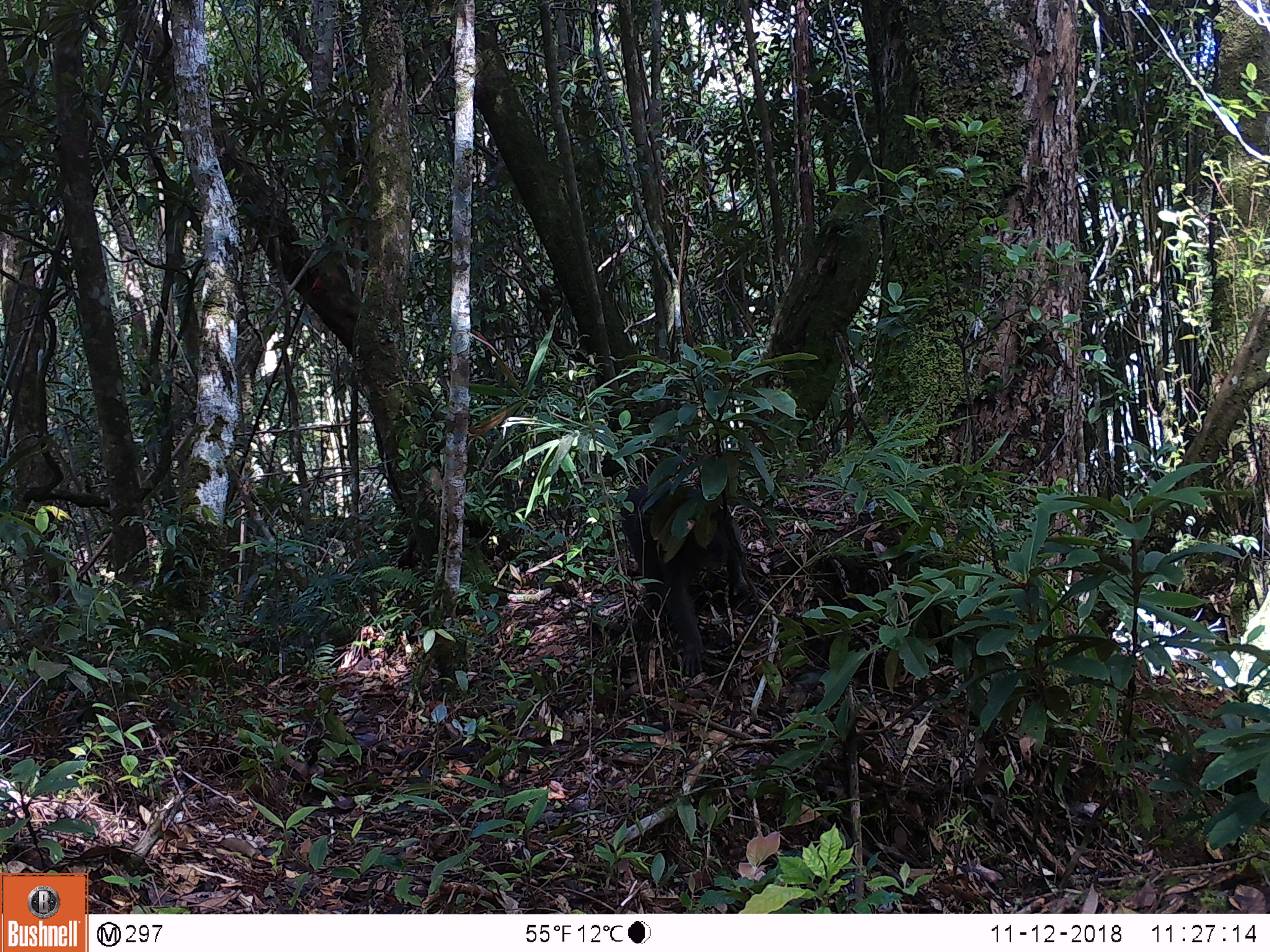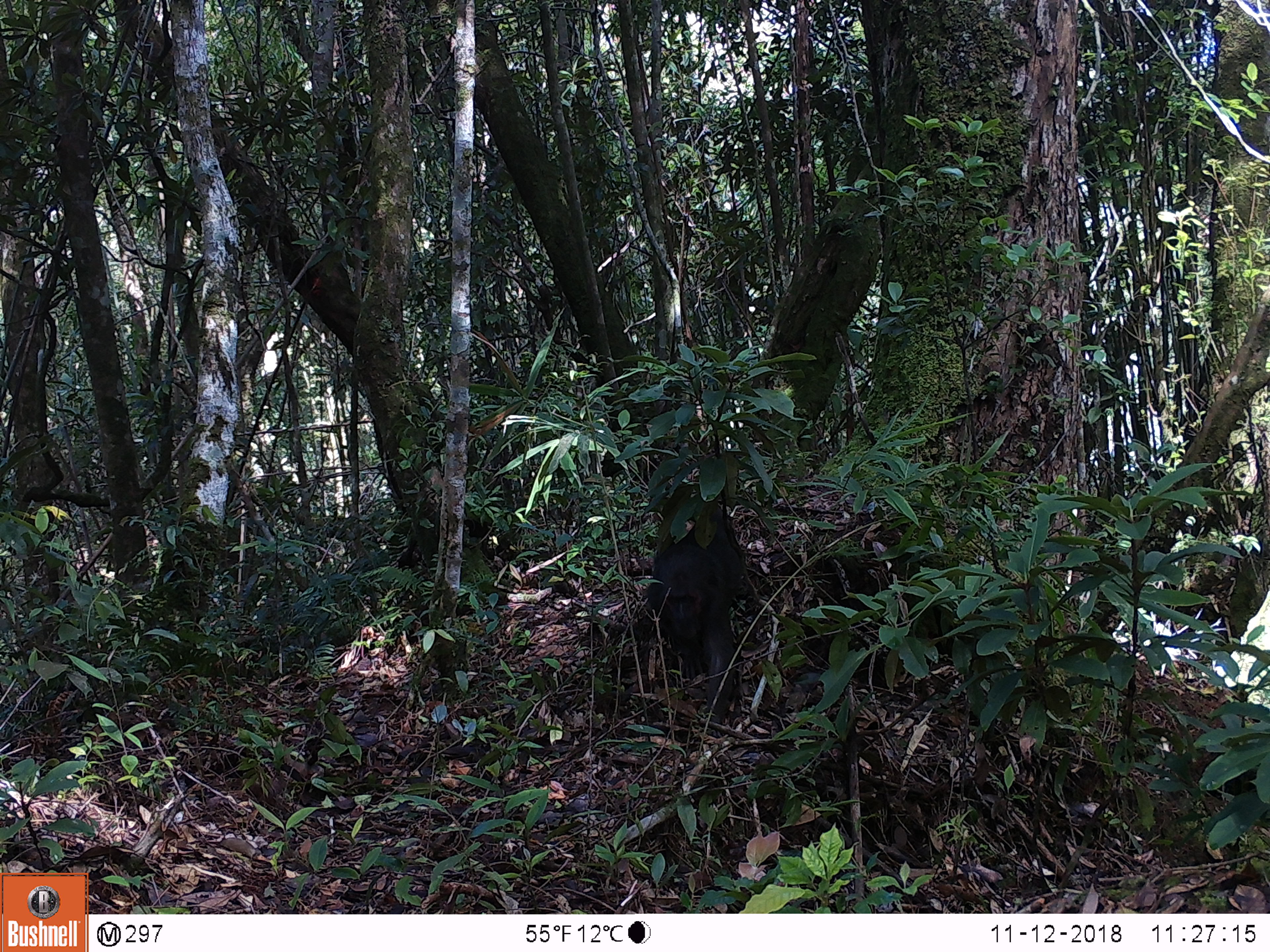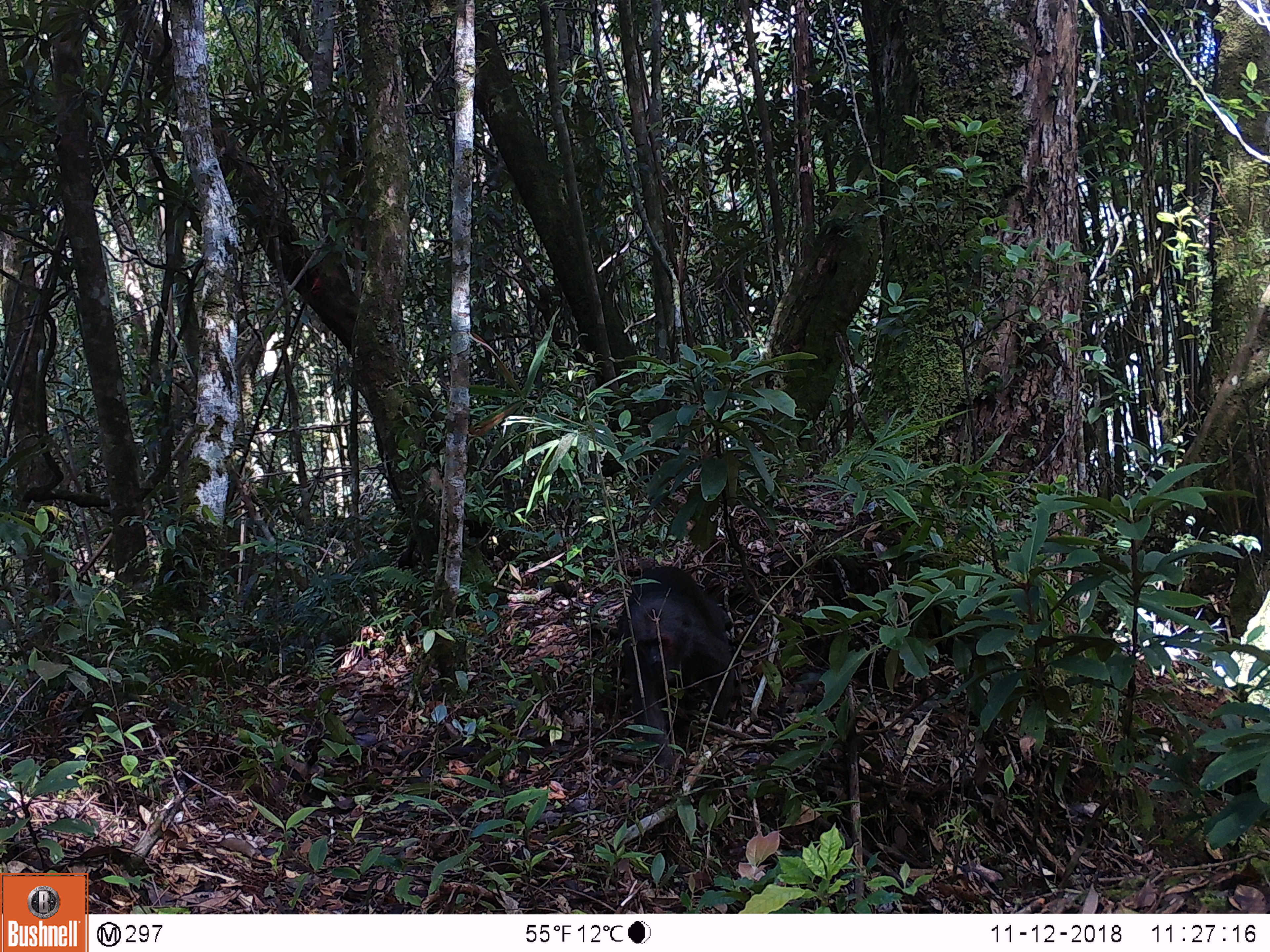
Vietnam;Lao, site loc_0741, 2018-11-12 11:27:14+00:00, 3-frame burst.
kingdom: Animalia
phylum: Chordata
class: Mammalia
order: Primates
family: Cercopithecidae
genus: Macaca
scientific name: Macaca arctoides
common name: stump-tailed macaque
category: stump tailed macaque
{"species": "stump tailed macaque (stump-tailed macaque) (Macaca arctoides)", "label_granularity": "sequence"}